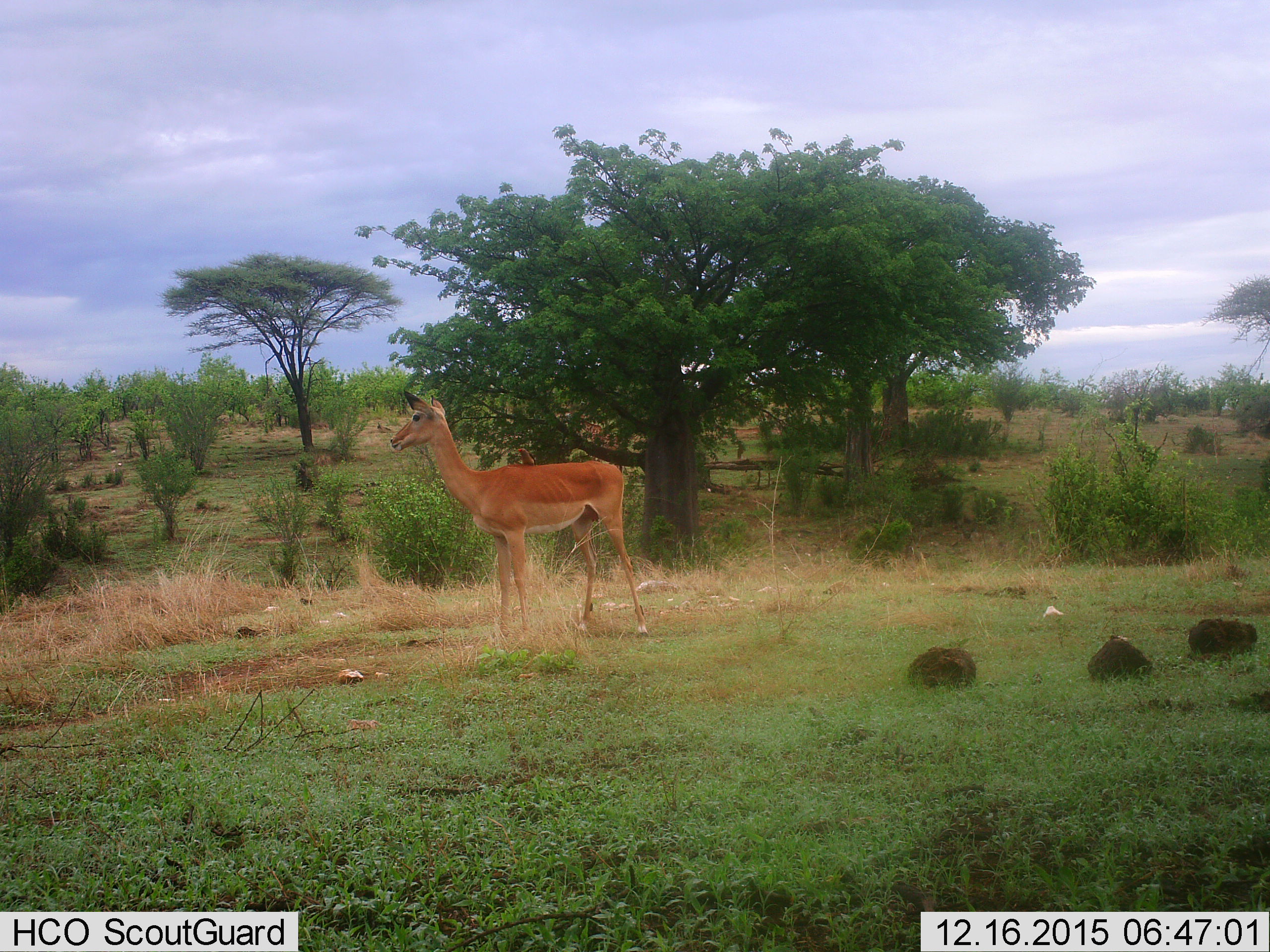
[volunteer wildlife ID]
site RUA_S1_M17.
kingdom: Animalia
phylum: Chordata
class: Mammalia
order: Artiodactyla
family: Bovidae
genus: Aepyceros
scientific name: Aepyceros melampus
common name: impala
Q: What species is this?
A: Impala (Aepyceros melampus).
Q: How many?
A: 1.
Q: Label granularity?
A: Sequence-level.